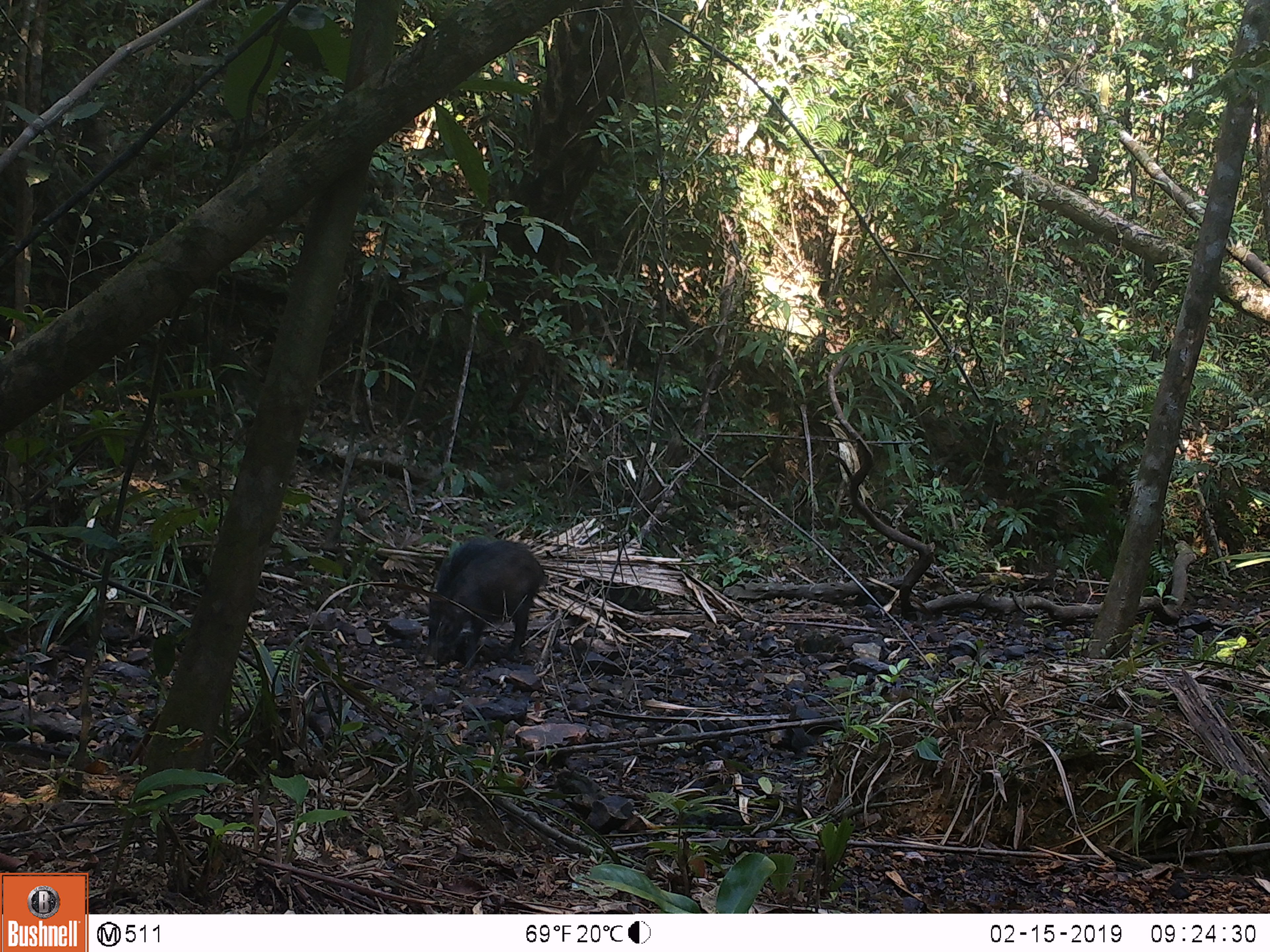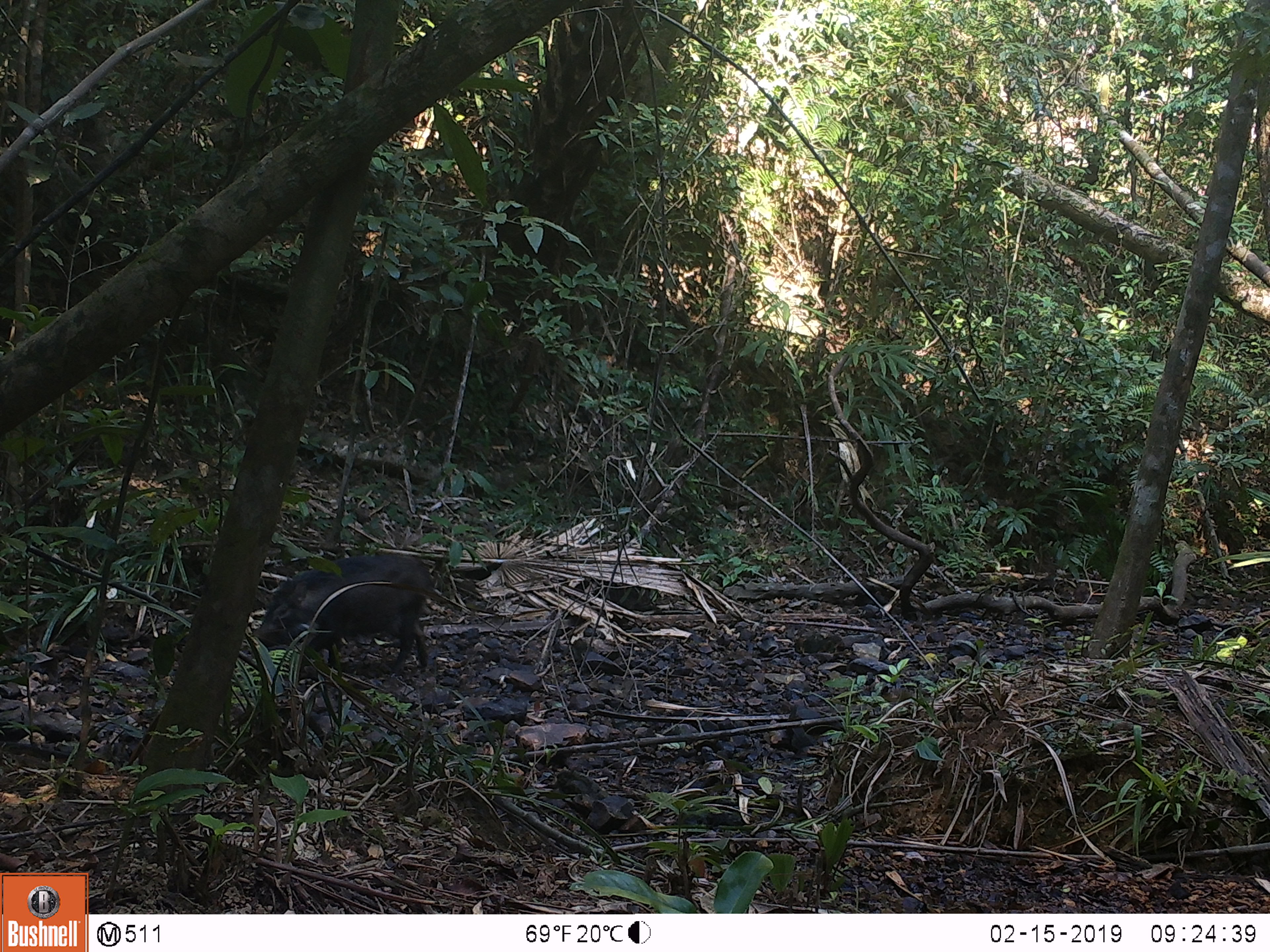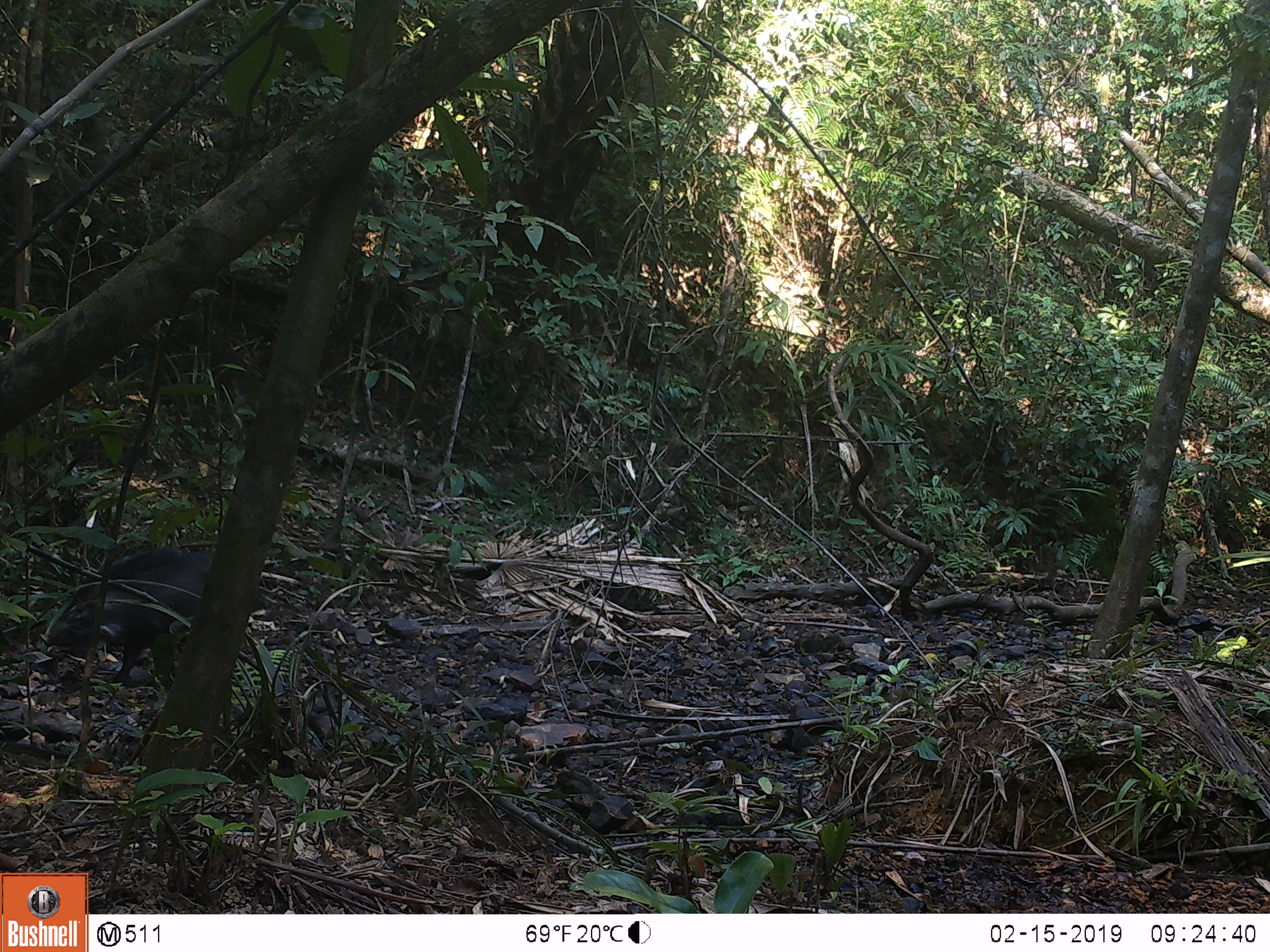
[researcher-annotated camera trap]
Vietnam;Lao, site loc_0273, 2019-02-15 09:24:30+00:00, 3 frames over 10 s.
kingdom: Animalia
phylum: Chordata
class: Mammalia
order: Artiodactyla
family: Suidae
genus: Sus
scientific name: Sus scrofa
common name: eurasian wild pig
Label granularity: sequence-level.